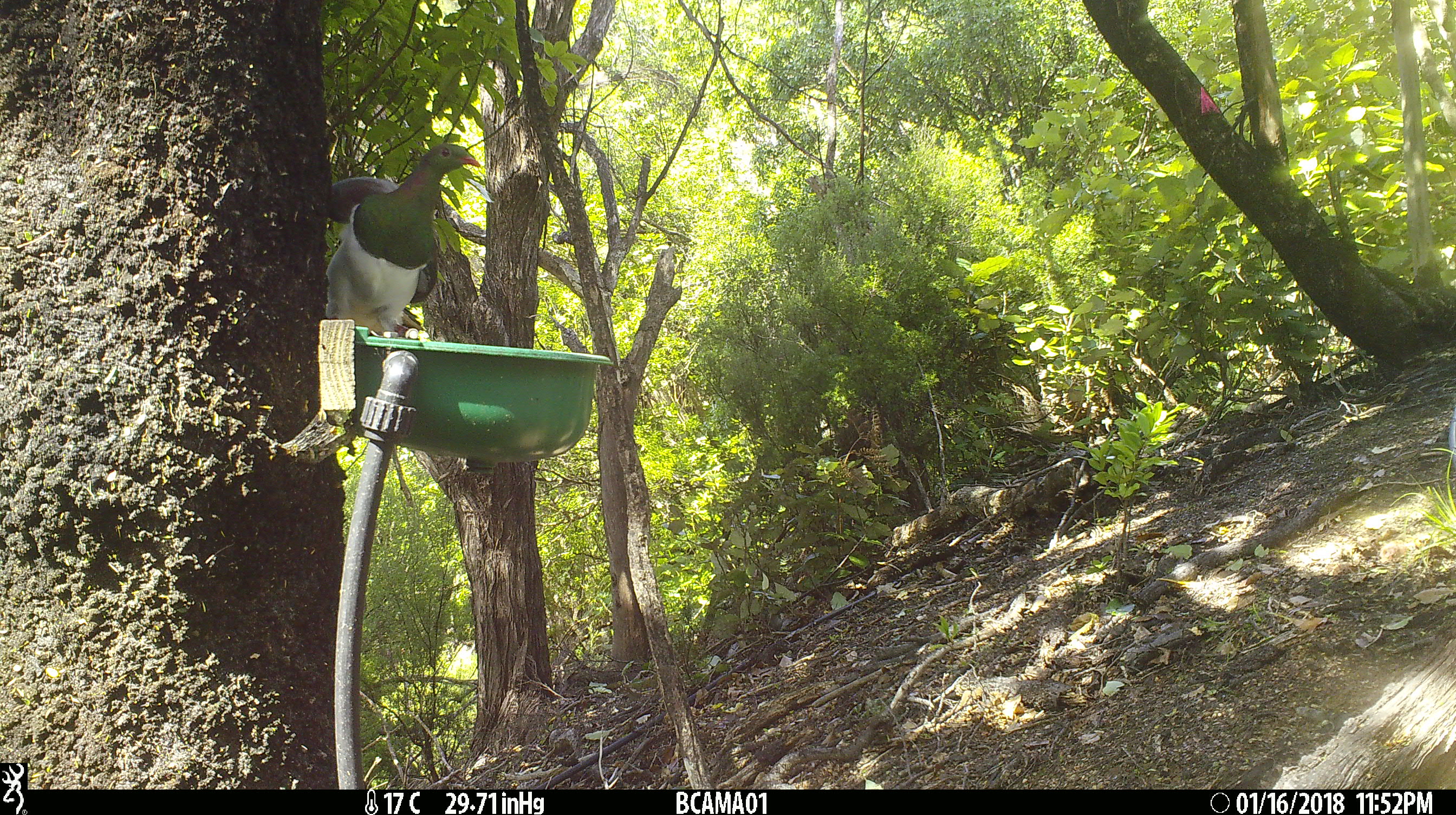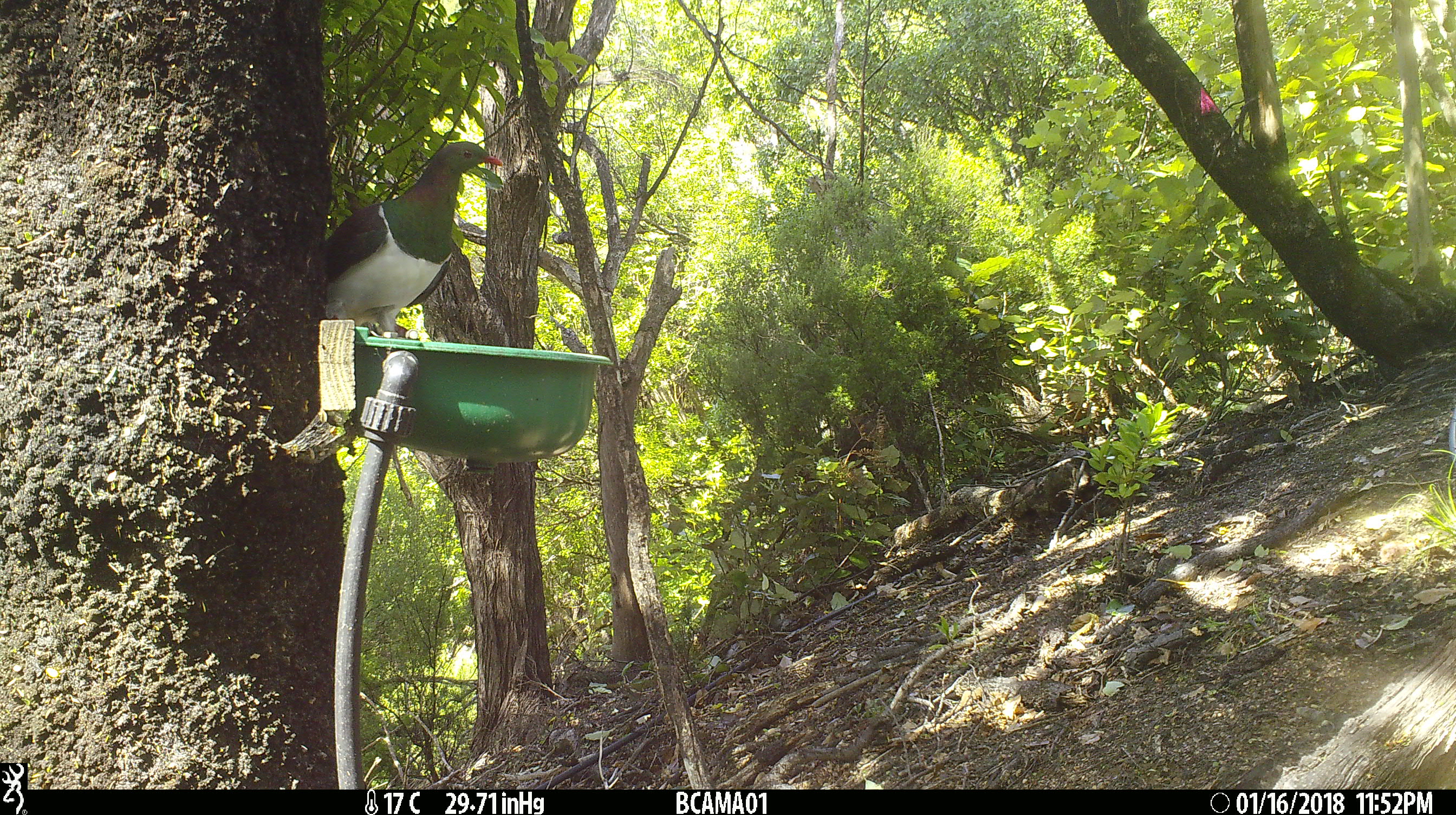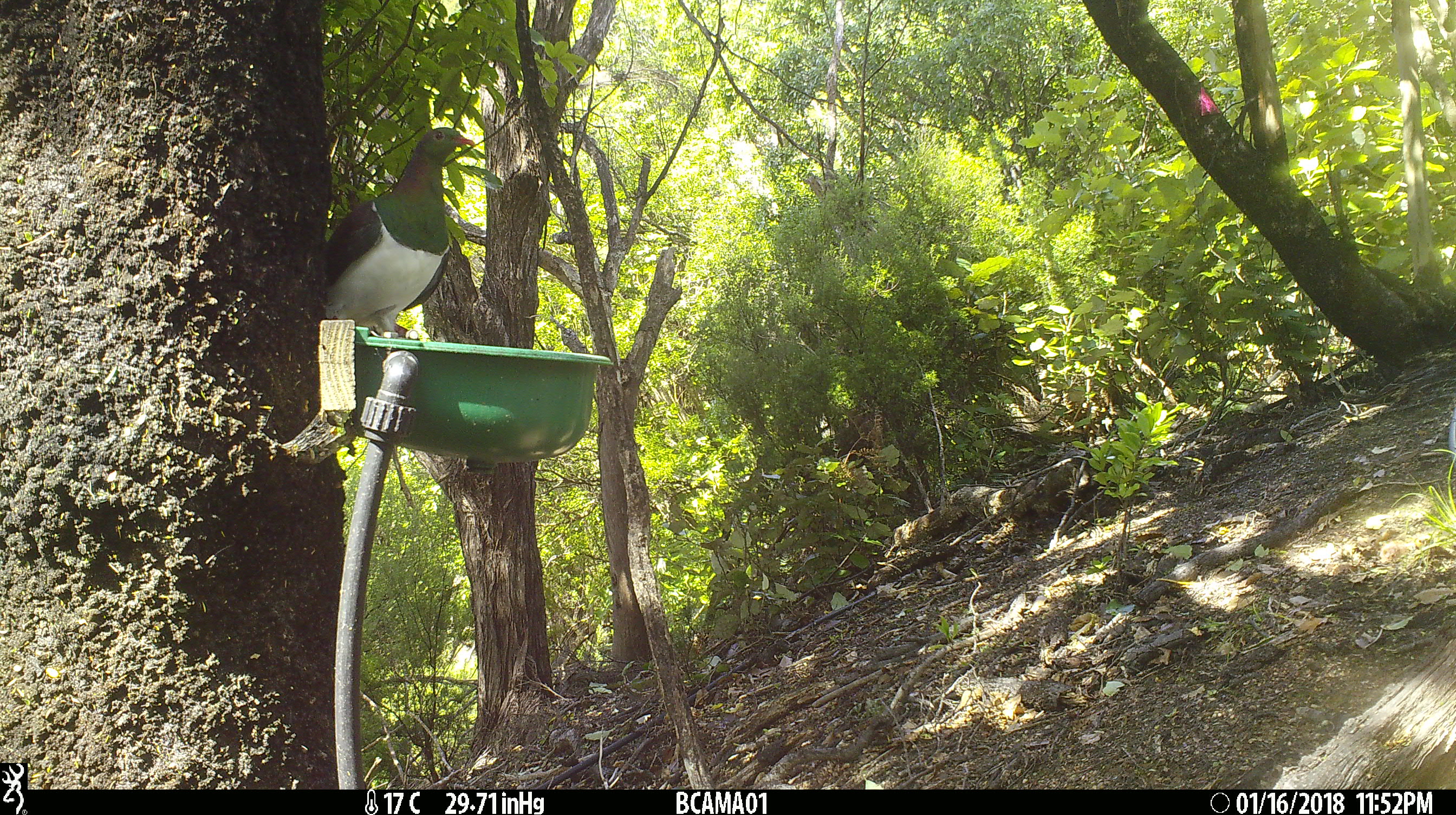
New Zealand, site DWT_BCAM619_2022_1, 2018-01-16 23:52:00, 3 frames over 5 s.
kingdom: Animalia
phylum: Chordata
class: Aves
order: Columbiformes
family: Columbidae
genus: Hemiphaga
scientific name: Hemiphaga novaeseelandiae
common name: new zealand pigeon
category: kereru